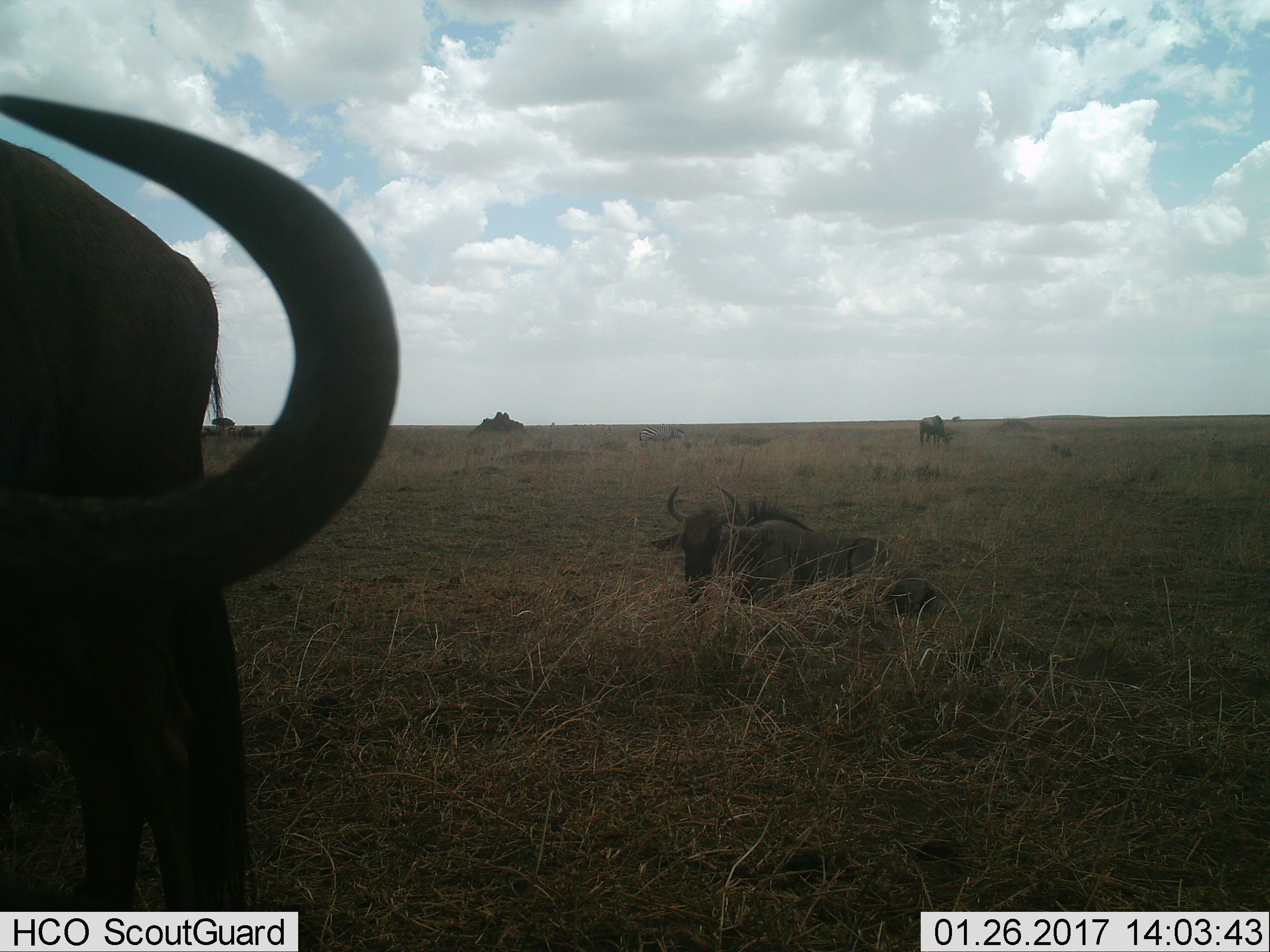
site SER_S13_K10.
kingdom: Animalia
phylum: Chordata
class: Mammalia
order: Artiodactyla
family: Bovidae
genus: Connochaetes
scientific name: Connochaetes taurinus taurinus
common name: blue wildebeest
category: wildebeestblue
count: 3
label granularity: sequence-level